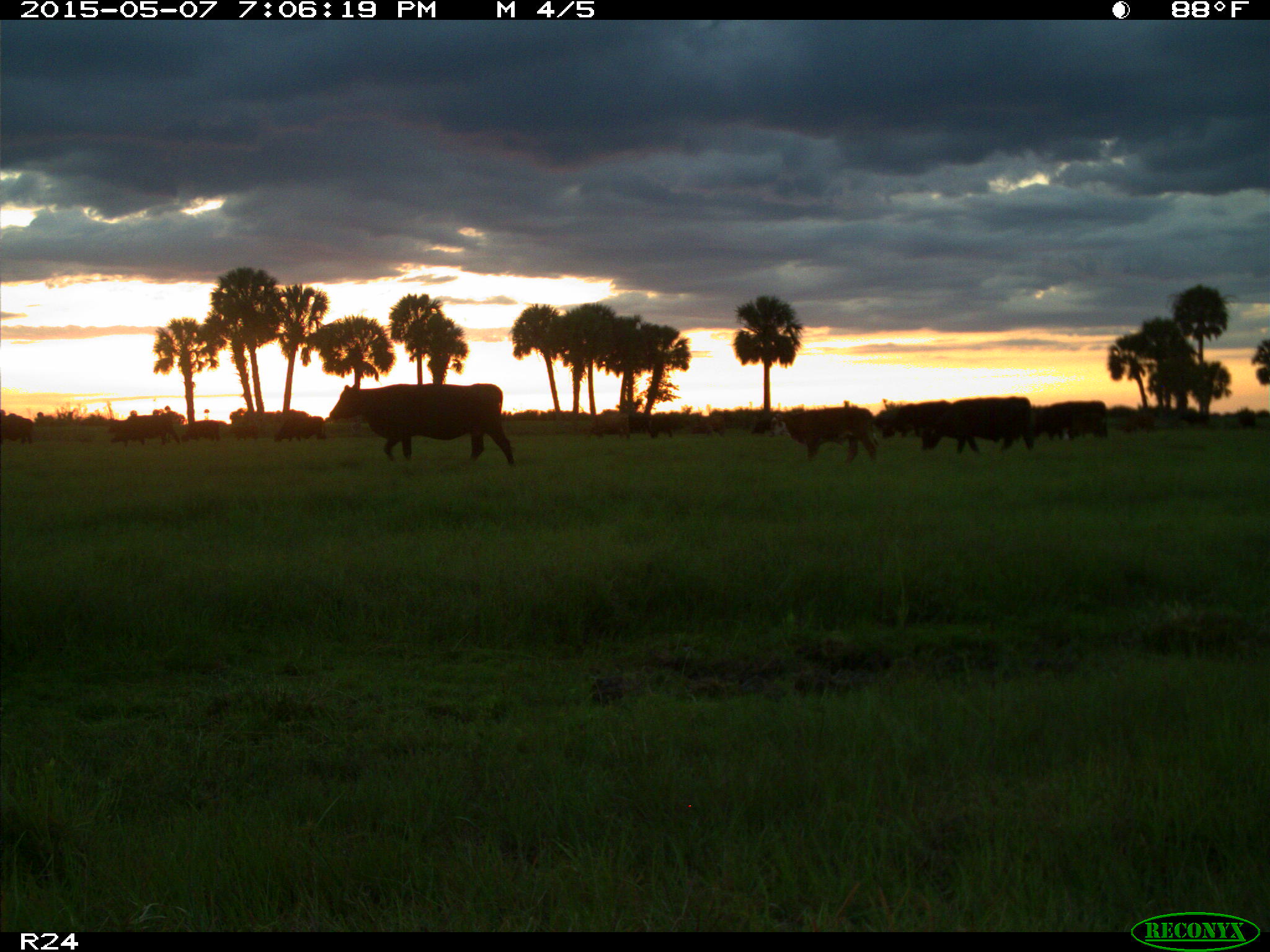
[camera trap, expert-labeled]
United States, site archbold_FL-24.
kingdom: Animalia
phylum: Chordata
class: Mammalia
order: Artiodactyla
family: Bovidae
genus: Bos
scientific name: Bos taurus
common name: domestic cow